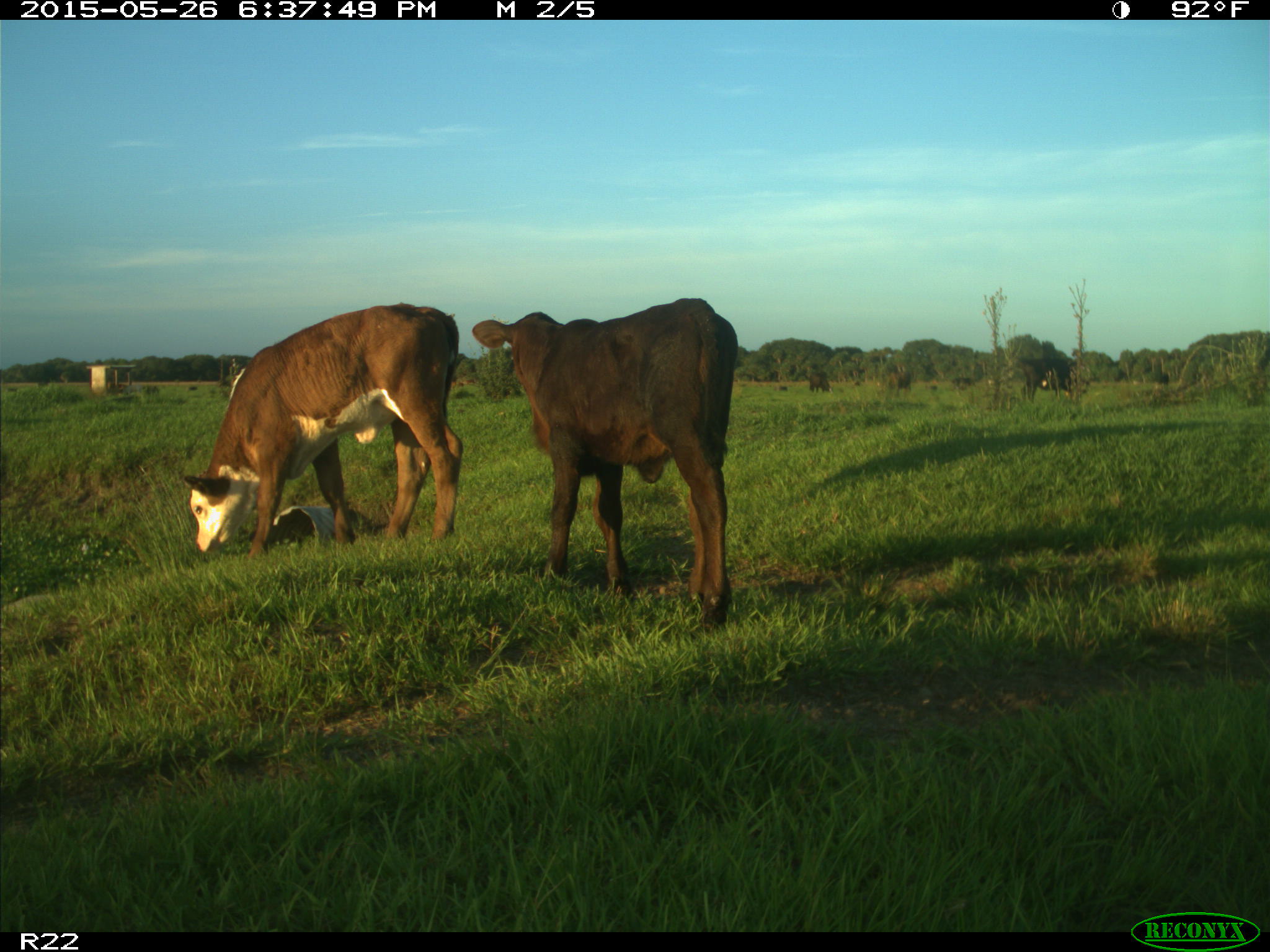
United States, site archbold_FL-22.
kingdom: Animalia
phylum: Chordata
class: Mammalia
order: Artiodactyla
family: Bovidae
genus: Bos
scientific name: Bos taurus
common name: domestic cow